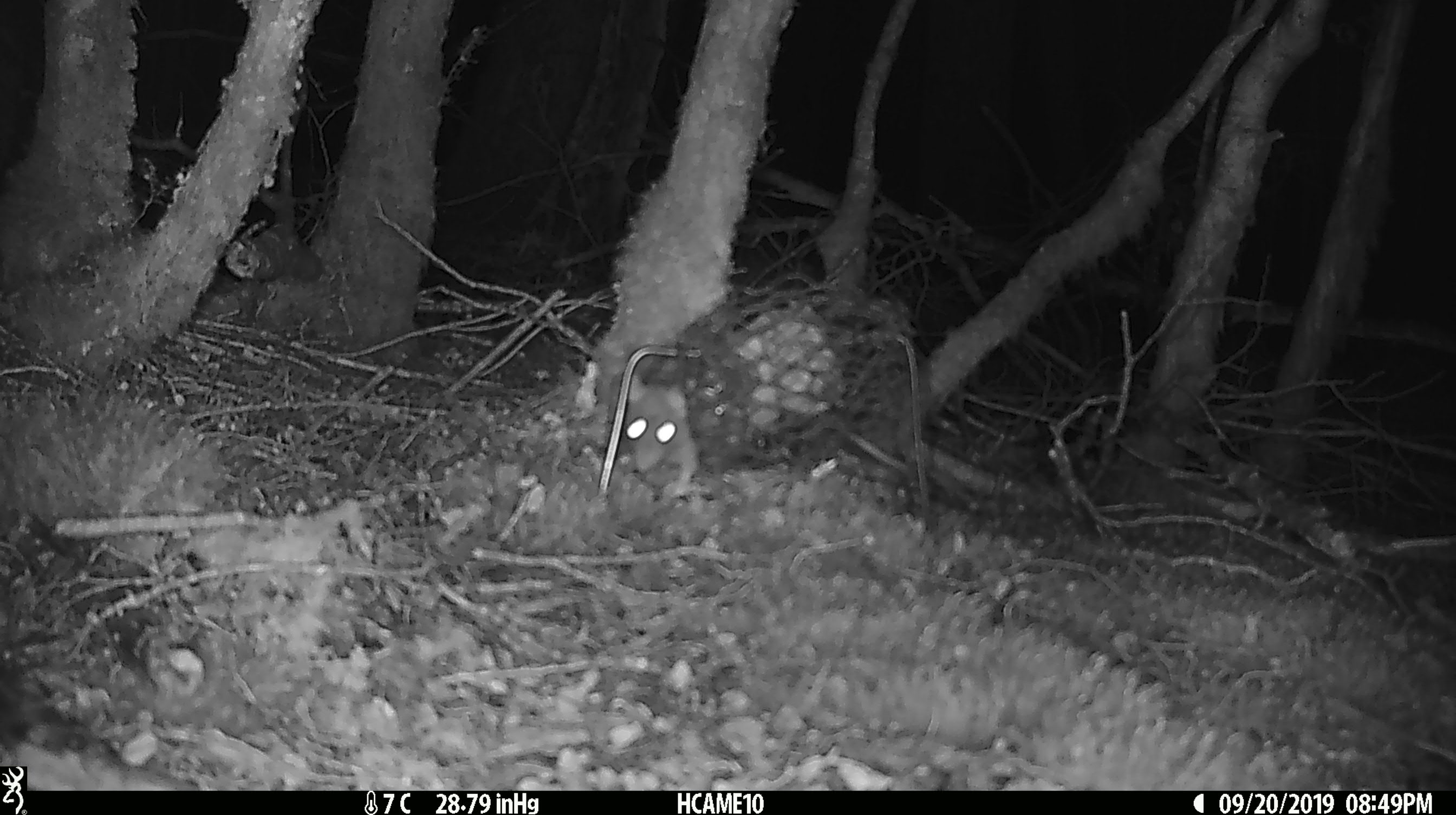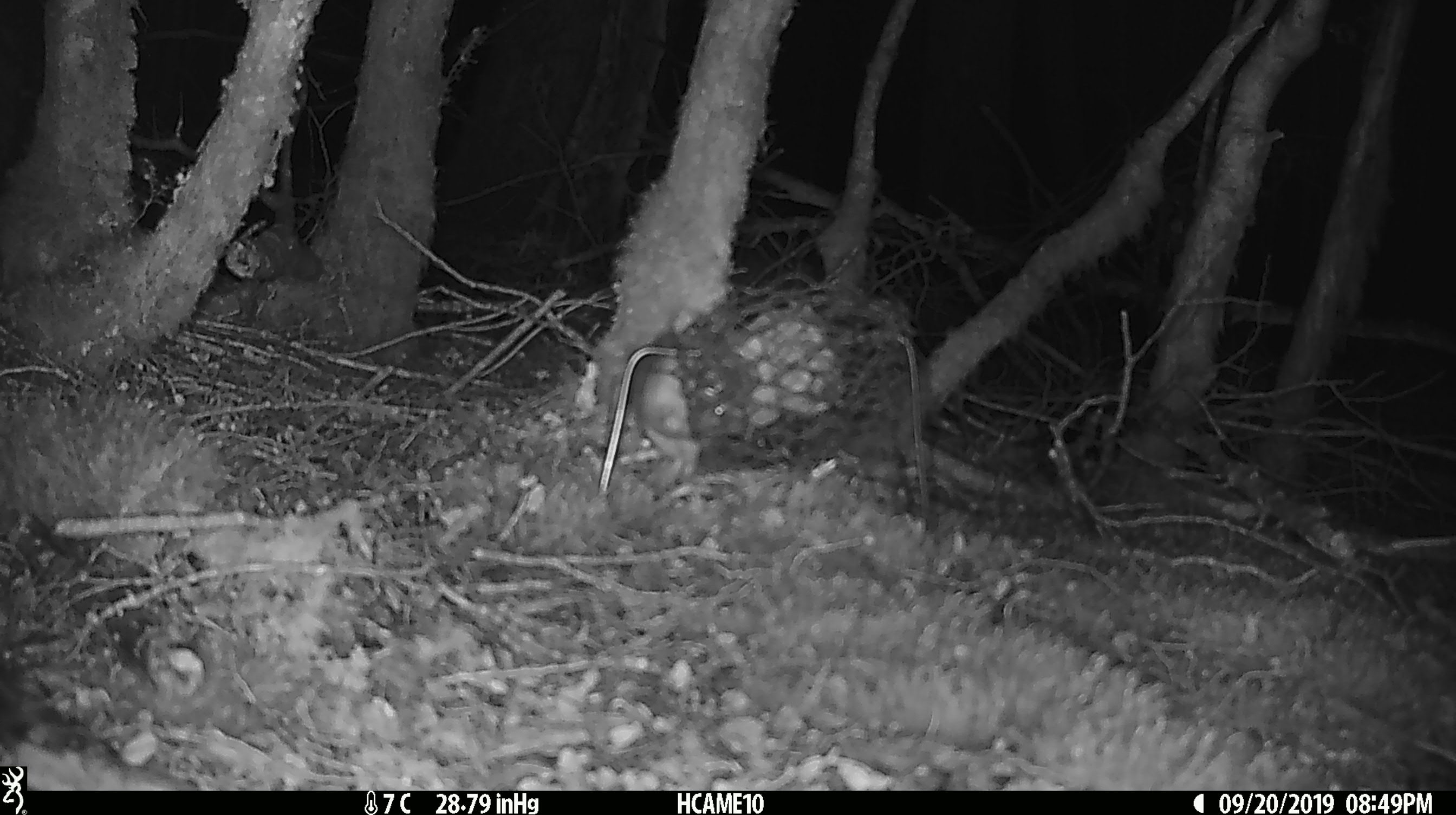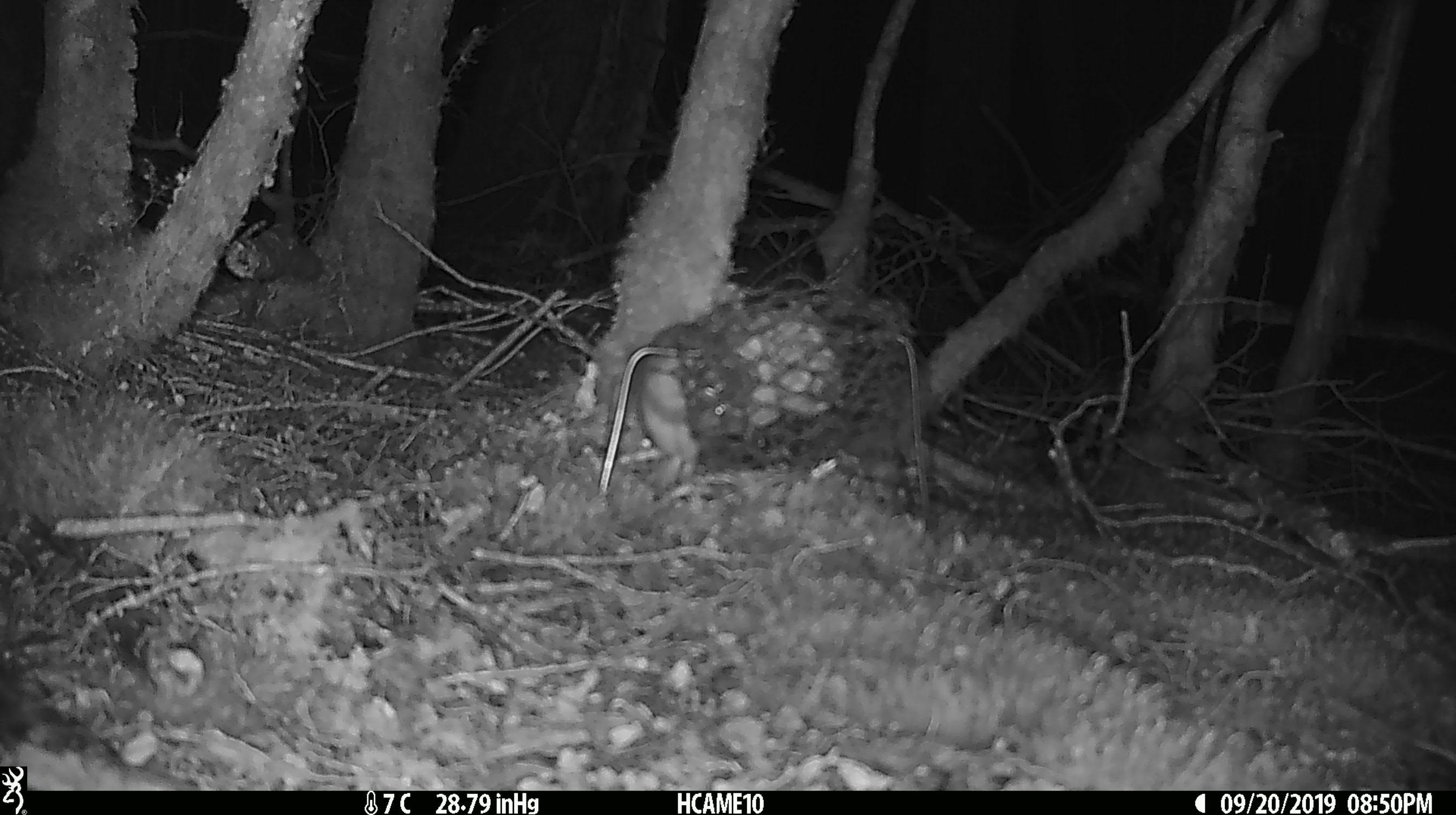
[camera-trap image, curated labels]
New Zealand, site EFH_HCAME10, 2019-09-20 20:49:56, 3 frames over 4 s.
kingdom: Animalia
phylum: Chordata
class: Mammalia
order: Rodentia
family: Muridae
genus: Rattus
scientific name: Rattus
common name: rat